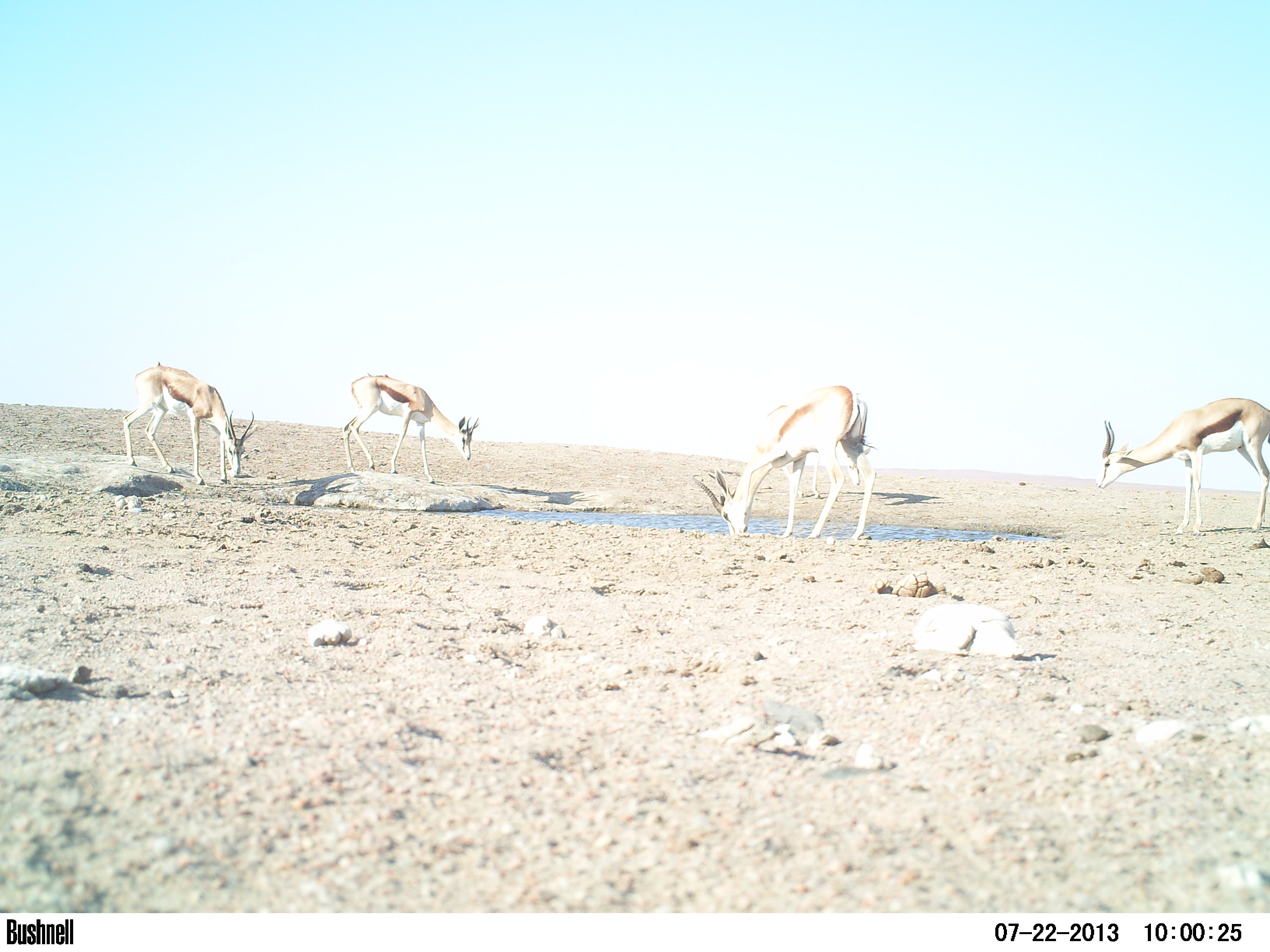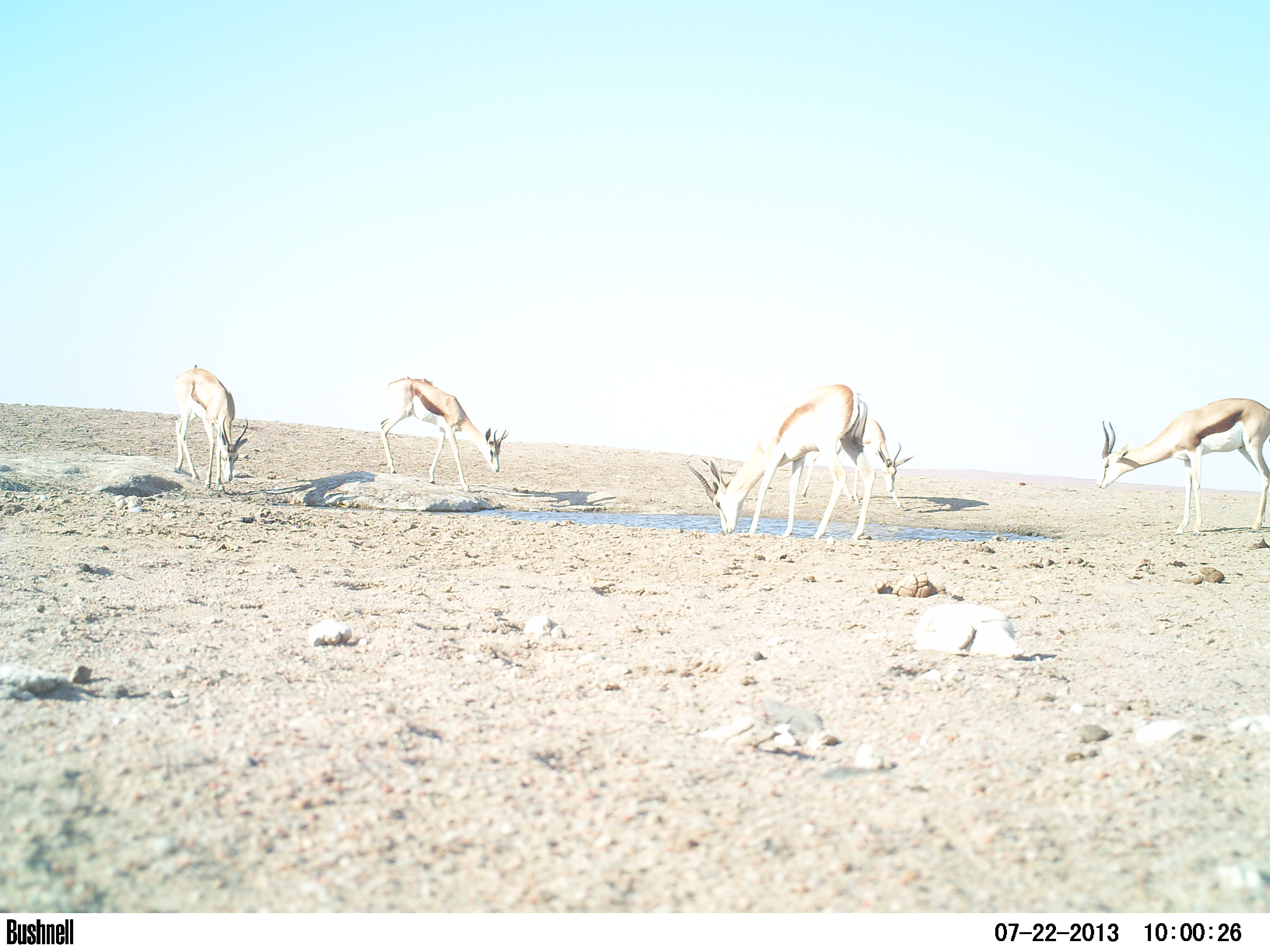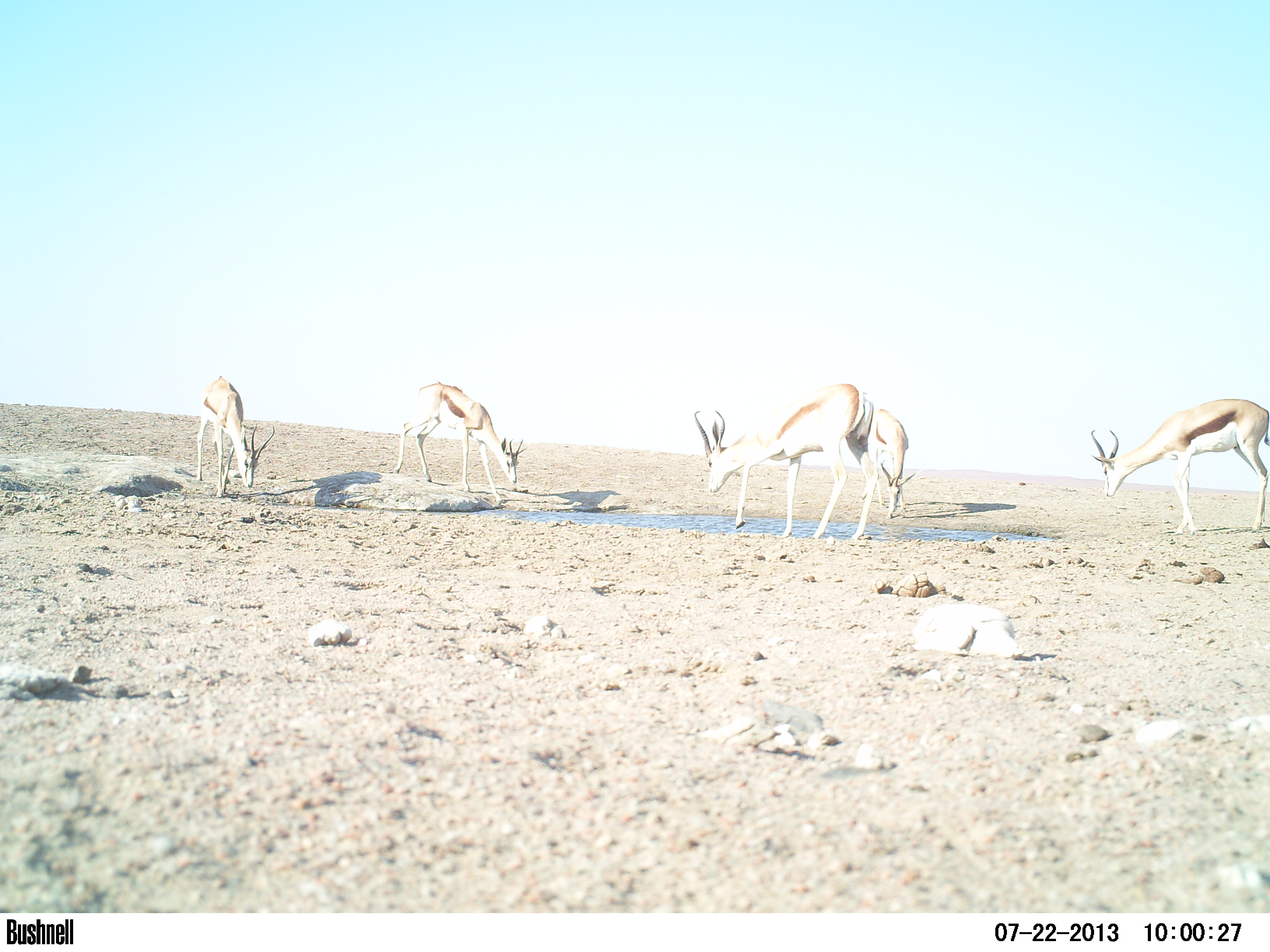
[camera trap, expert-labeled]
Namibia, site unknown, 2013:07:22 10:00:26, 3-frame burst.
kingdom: Animalia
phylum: Chordata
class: Mammalia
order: Artiodactyla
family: Bovidae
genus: Antidorcas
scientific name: Antidorcas marsupialis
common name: springbok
Antidorcas marsupialis (springbok).